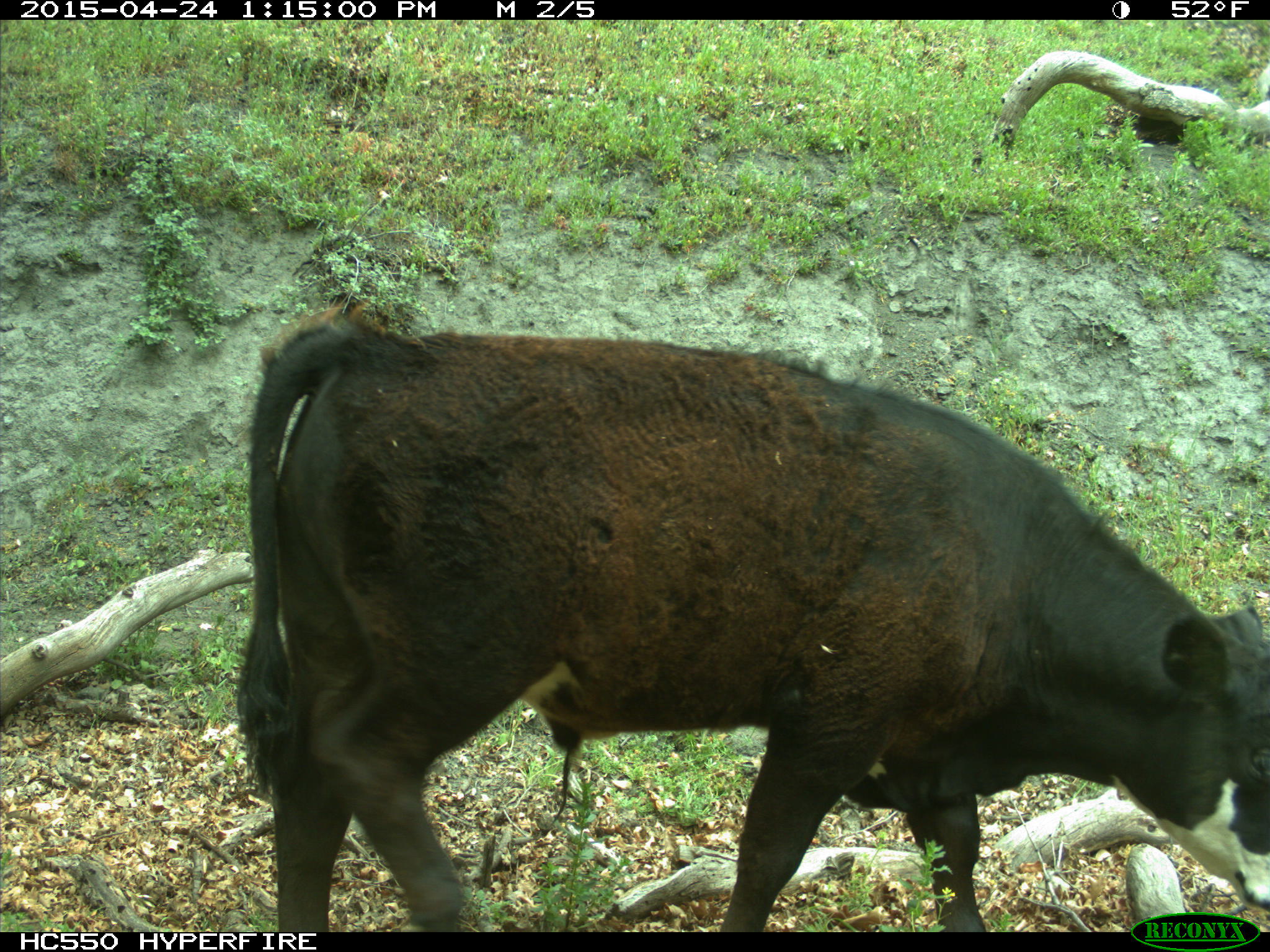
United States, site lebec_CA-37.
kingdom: Animalia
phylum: Chordata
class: Mammalia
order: Artiodactyla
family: Bovidae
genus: Bos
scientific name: Bos taurus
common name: domestic cow